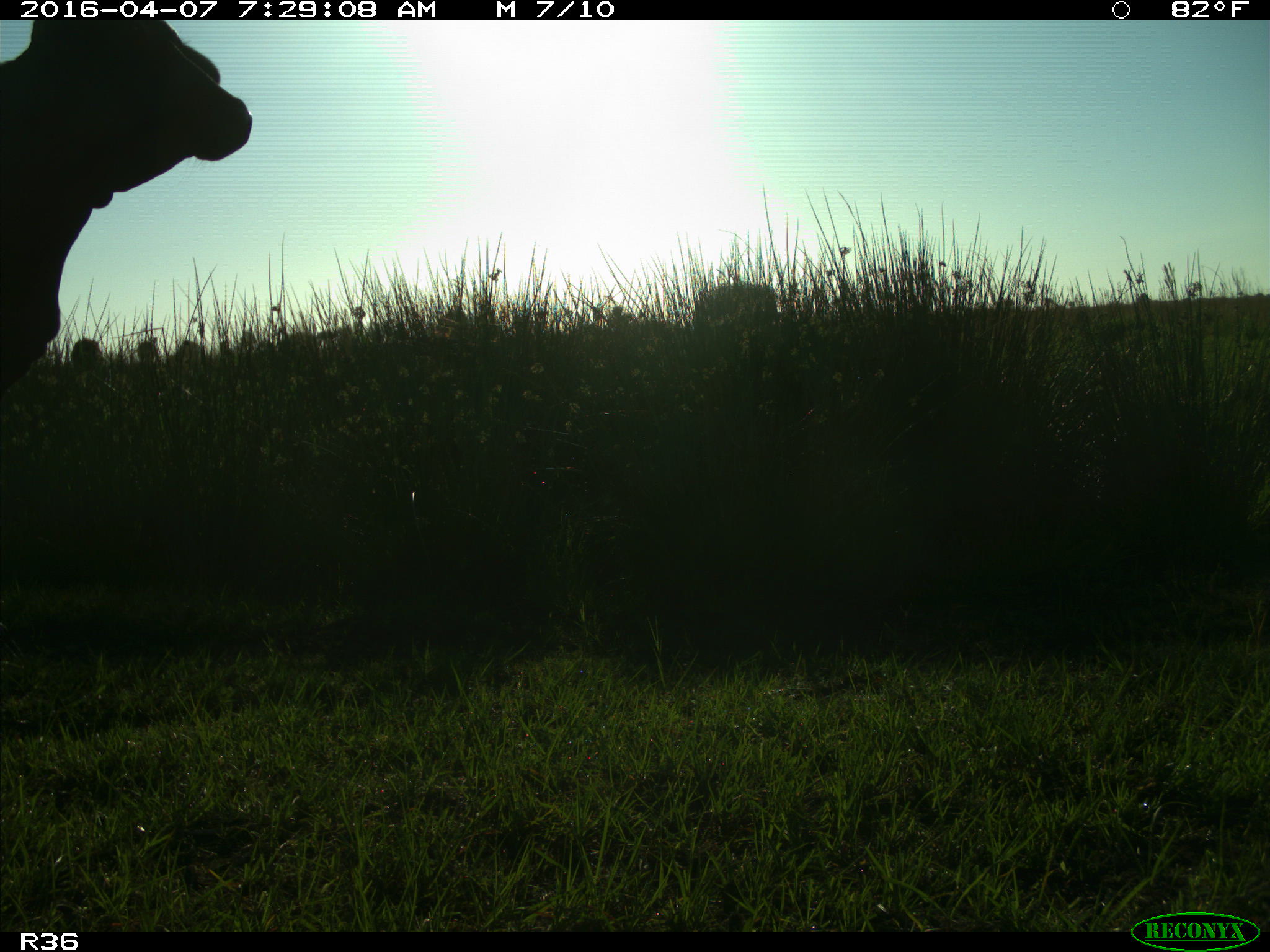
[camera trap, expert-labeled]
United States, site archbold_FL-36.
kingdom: Animalia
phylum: Chordata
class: Mammalia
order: Artiodactyla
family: Bovidae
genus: Bos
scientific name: Bos taurus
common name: domestic cow